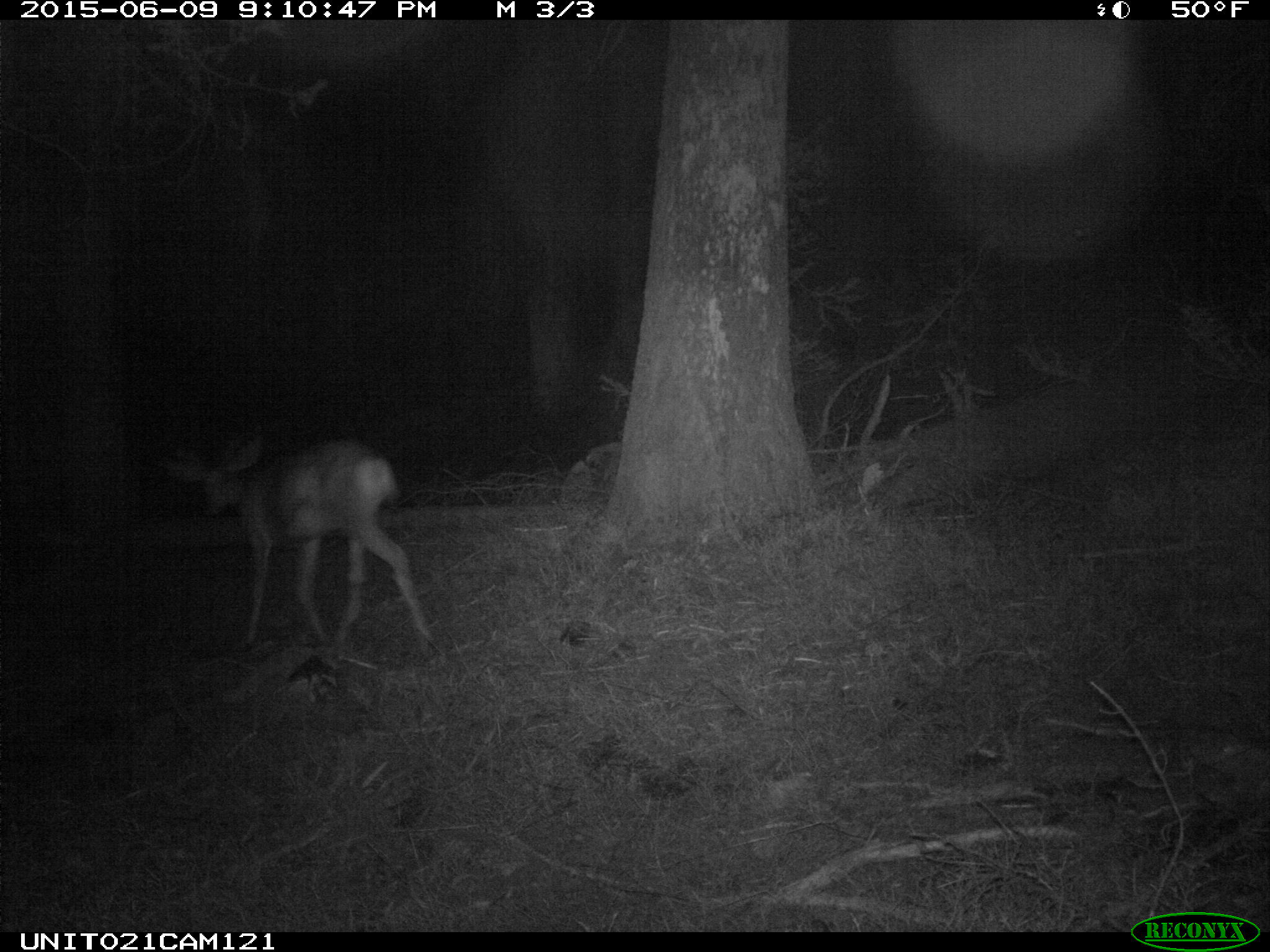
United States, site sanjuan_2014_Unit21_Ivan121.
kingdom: Animalia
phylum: Chordata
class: Mammalia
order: Artiodactyla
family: Cervidae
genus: Odocoileus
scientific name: Odocoileus hemionus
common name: mule deer